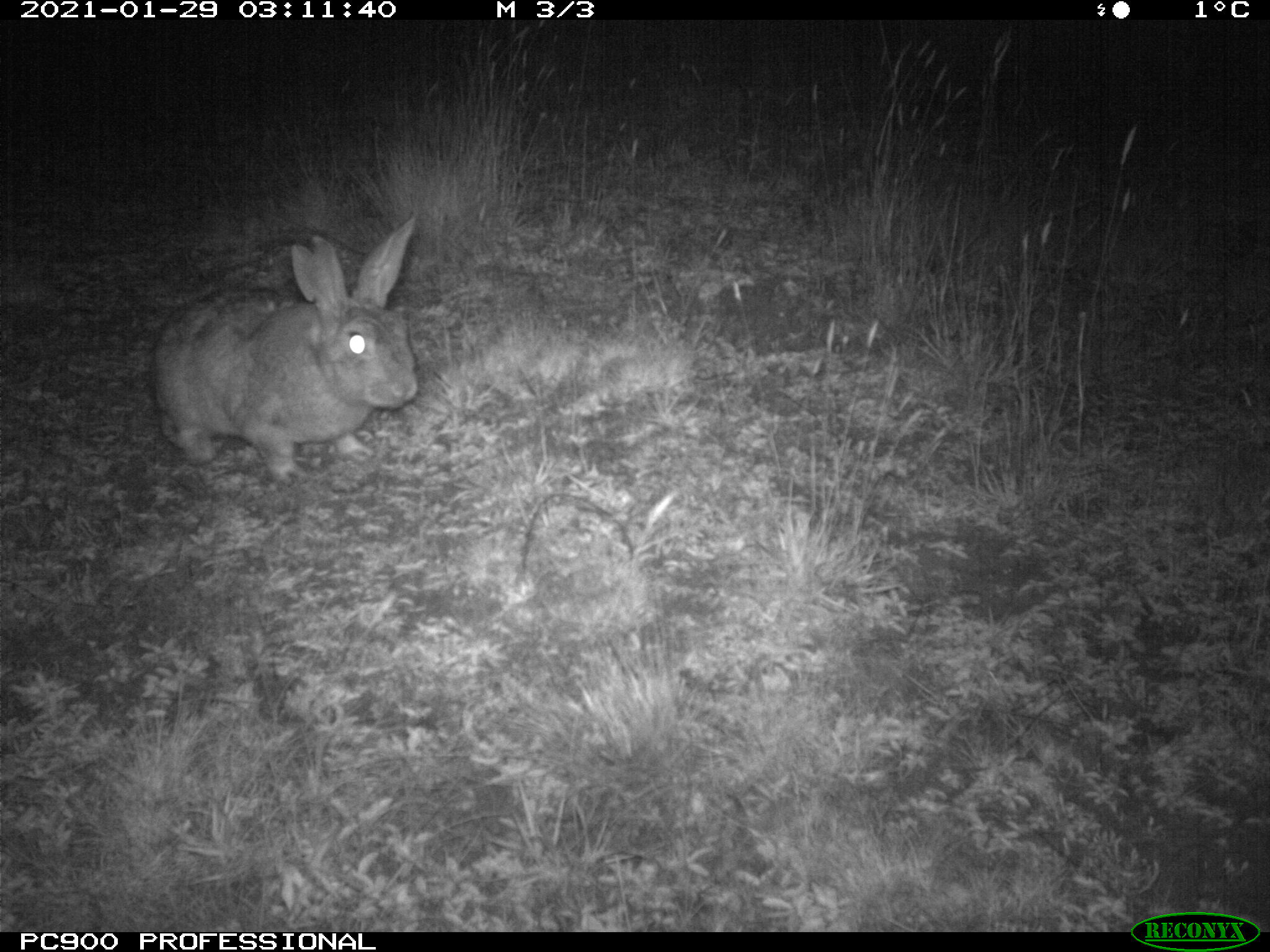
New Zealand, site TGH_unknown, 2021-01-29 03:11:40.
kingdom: Animalia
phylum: Chordata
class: Mammalia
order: Lagomorpha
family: Leporidae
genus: Oryctolagus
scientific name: Oryctolagus cuniculus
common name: european rabbit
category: rabbit